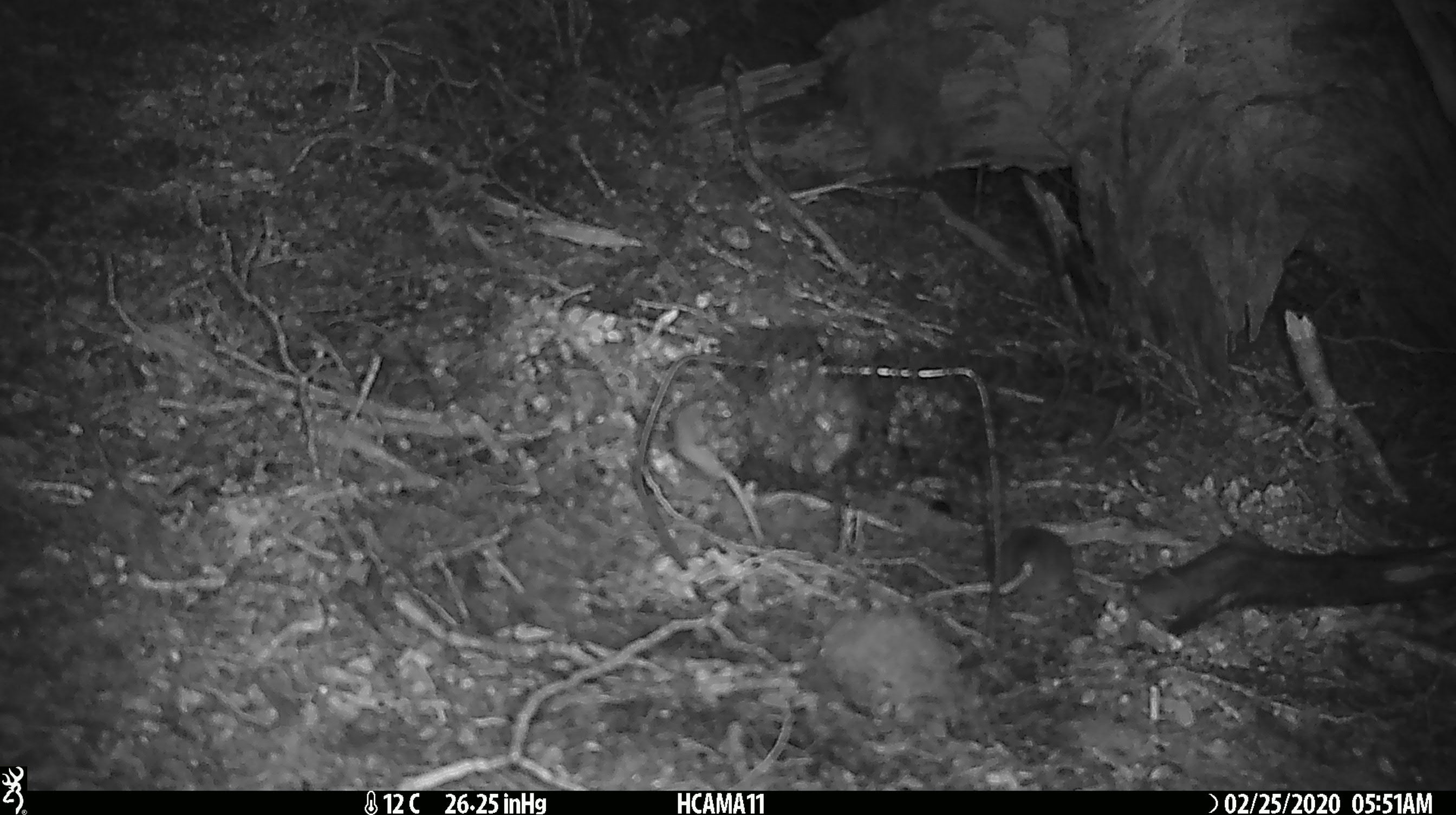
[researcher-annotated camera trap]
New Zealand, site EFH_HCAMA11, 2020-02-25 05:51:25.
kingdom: Animalia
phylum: Chordata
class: Mammalia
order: Rodentia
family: Muridae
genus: Mus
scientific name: Mus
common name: mouse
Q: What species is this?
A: Mouse (Mus).